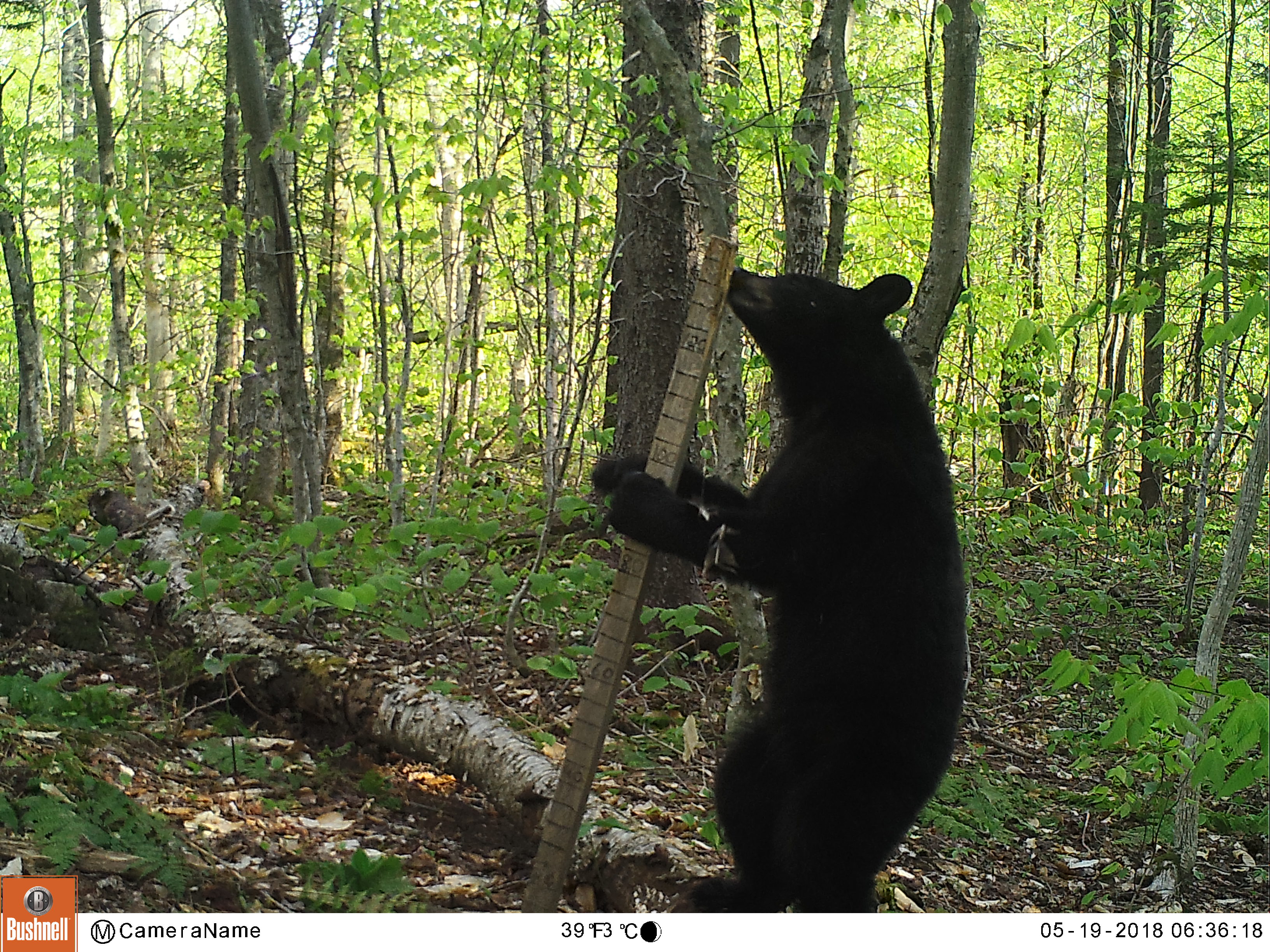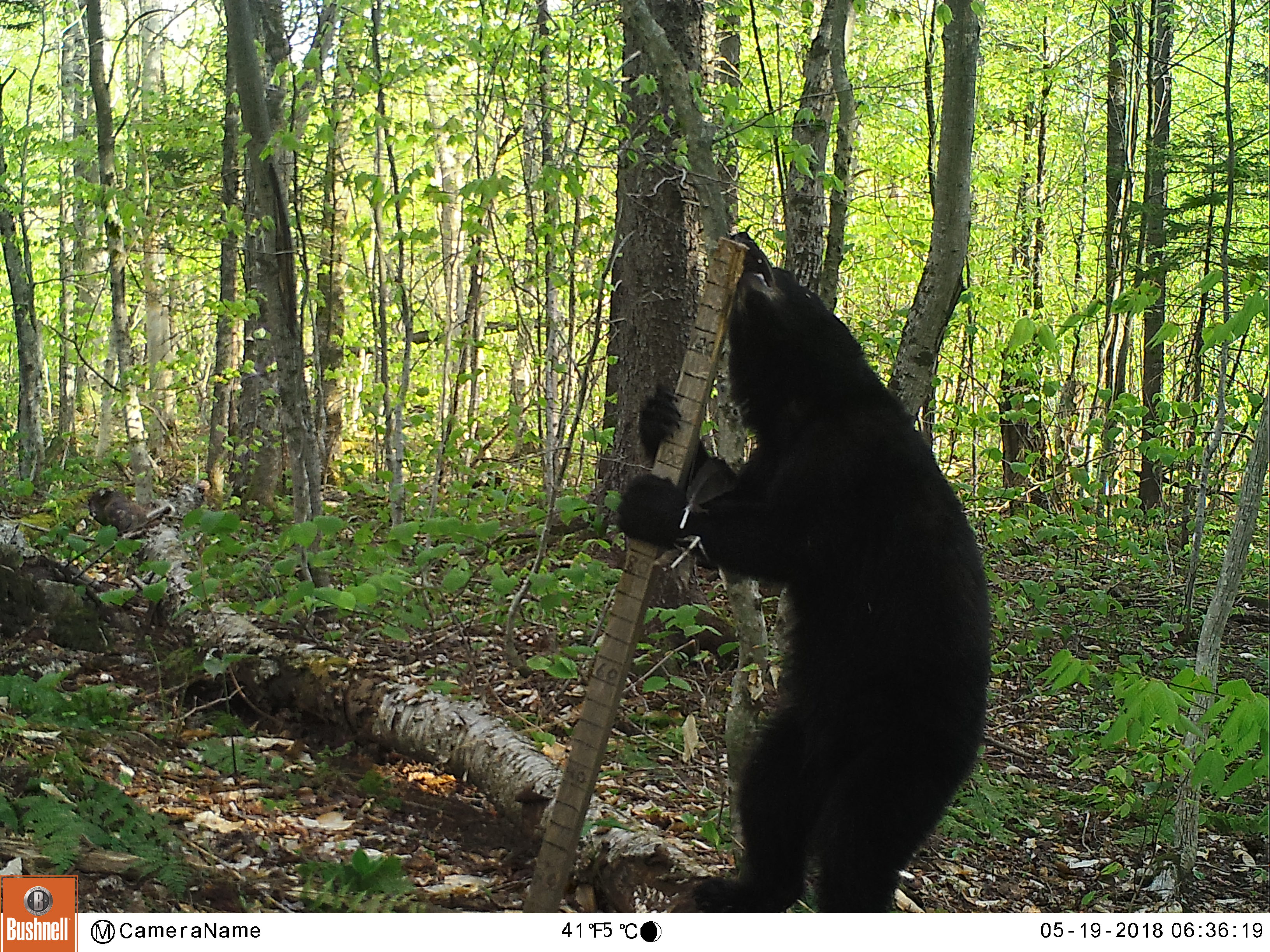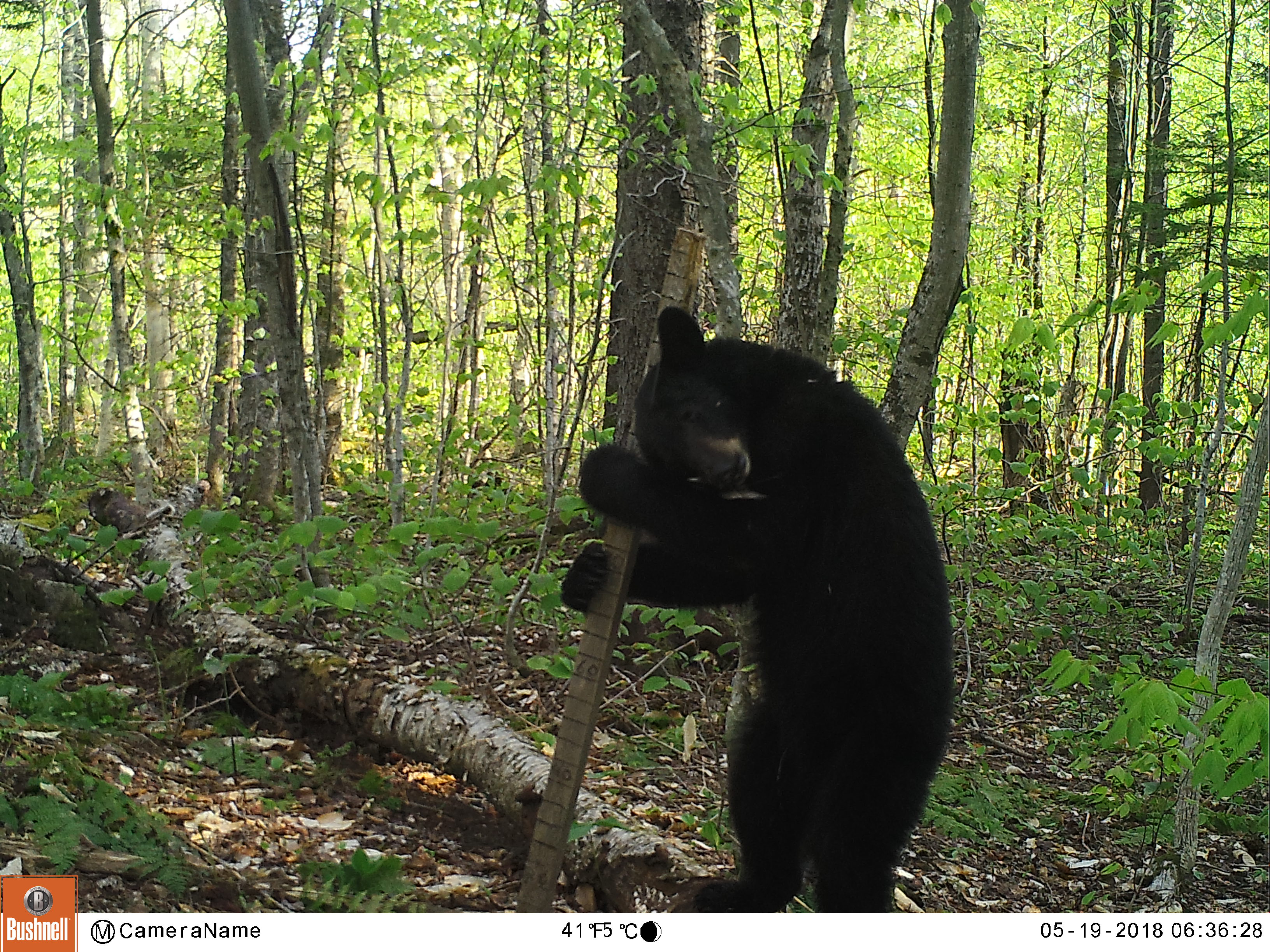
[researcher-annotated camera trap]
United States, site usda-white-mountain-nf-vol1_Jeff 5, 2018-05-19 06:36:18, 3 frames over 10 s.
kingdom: Animalia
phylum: Chordata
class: Mammalia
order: Carnivora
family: Ursidae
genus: Ursus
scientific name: Ursus americanus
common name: black bear